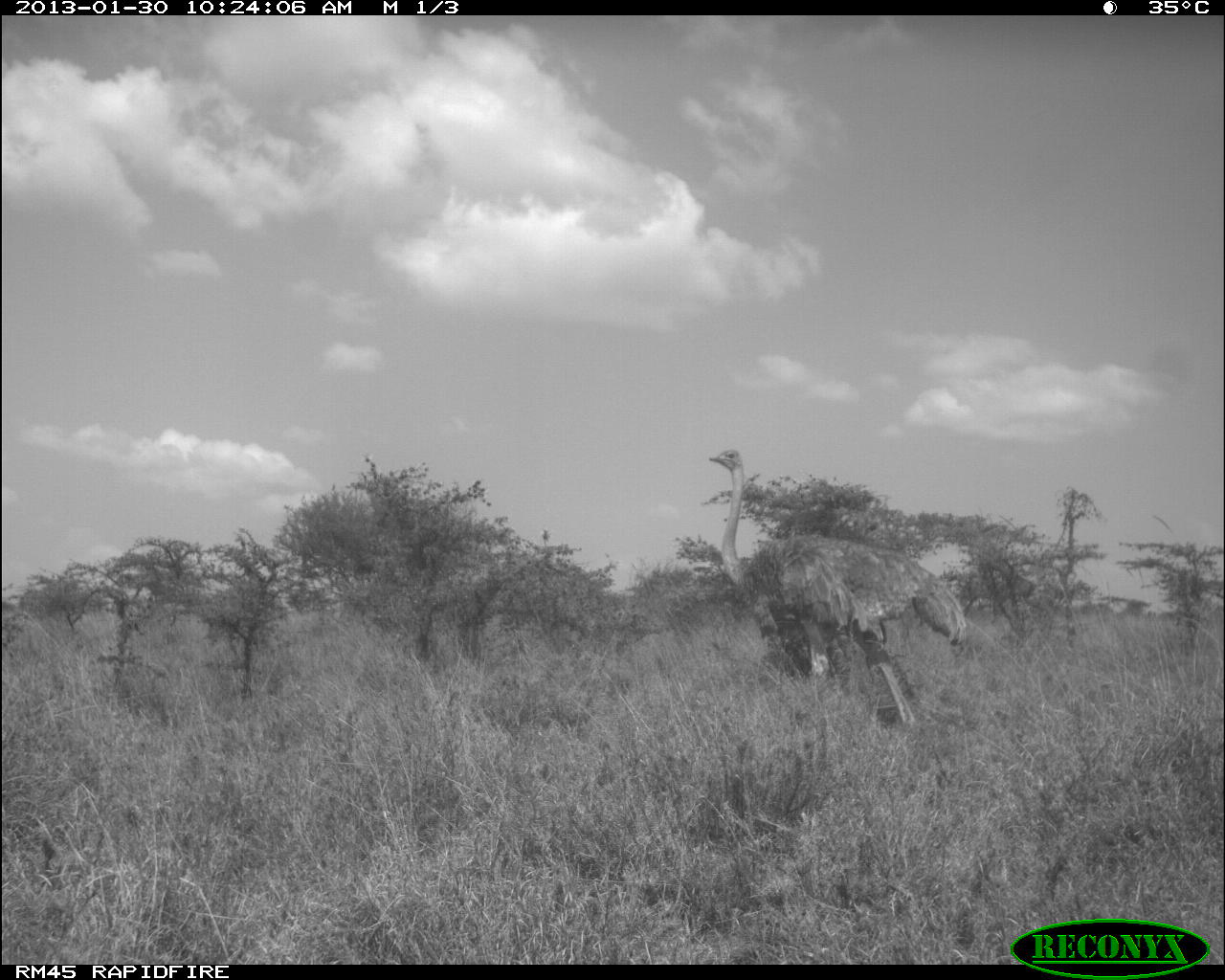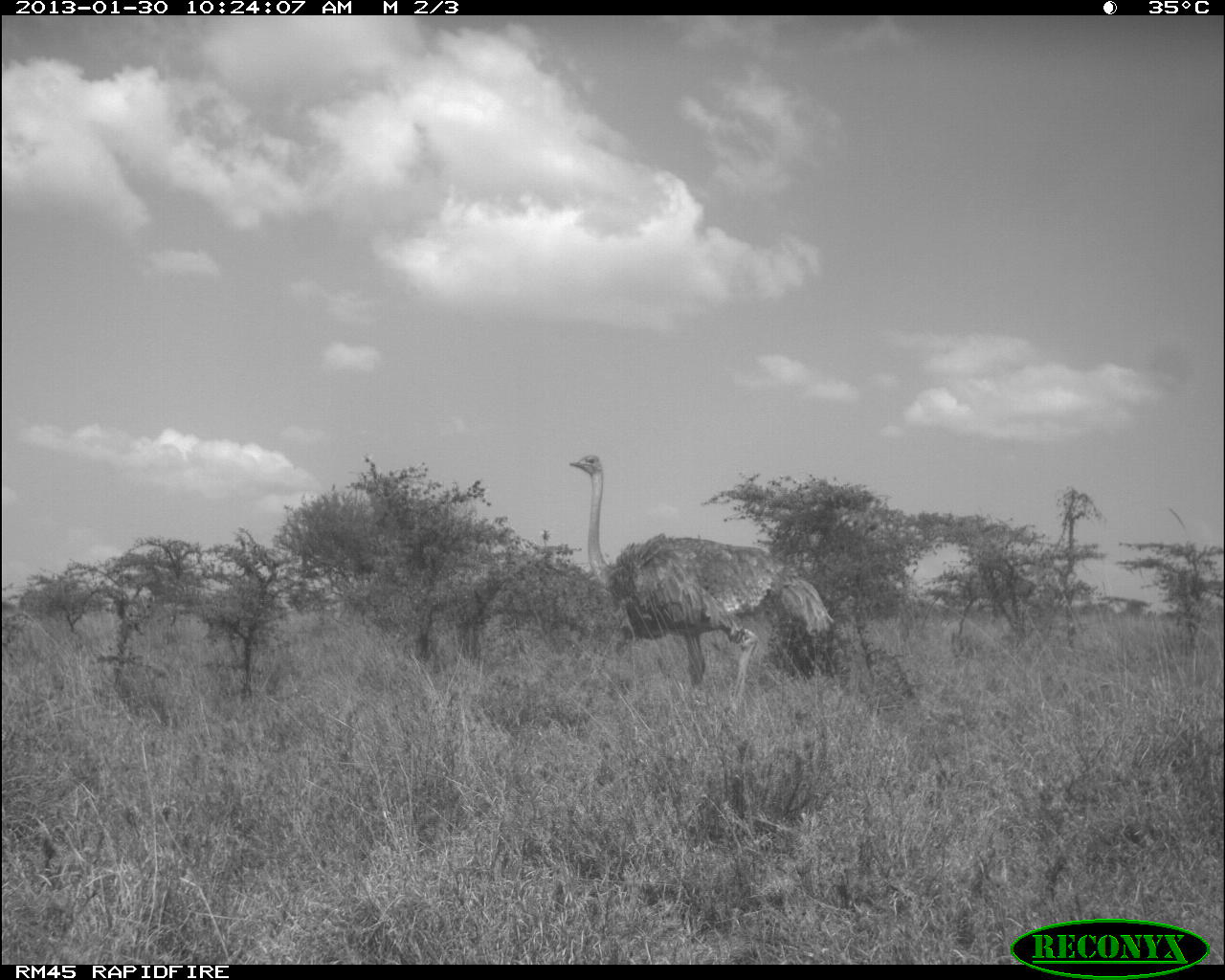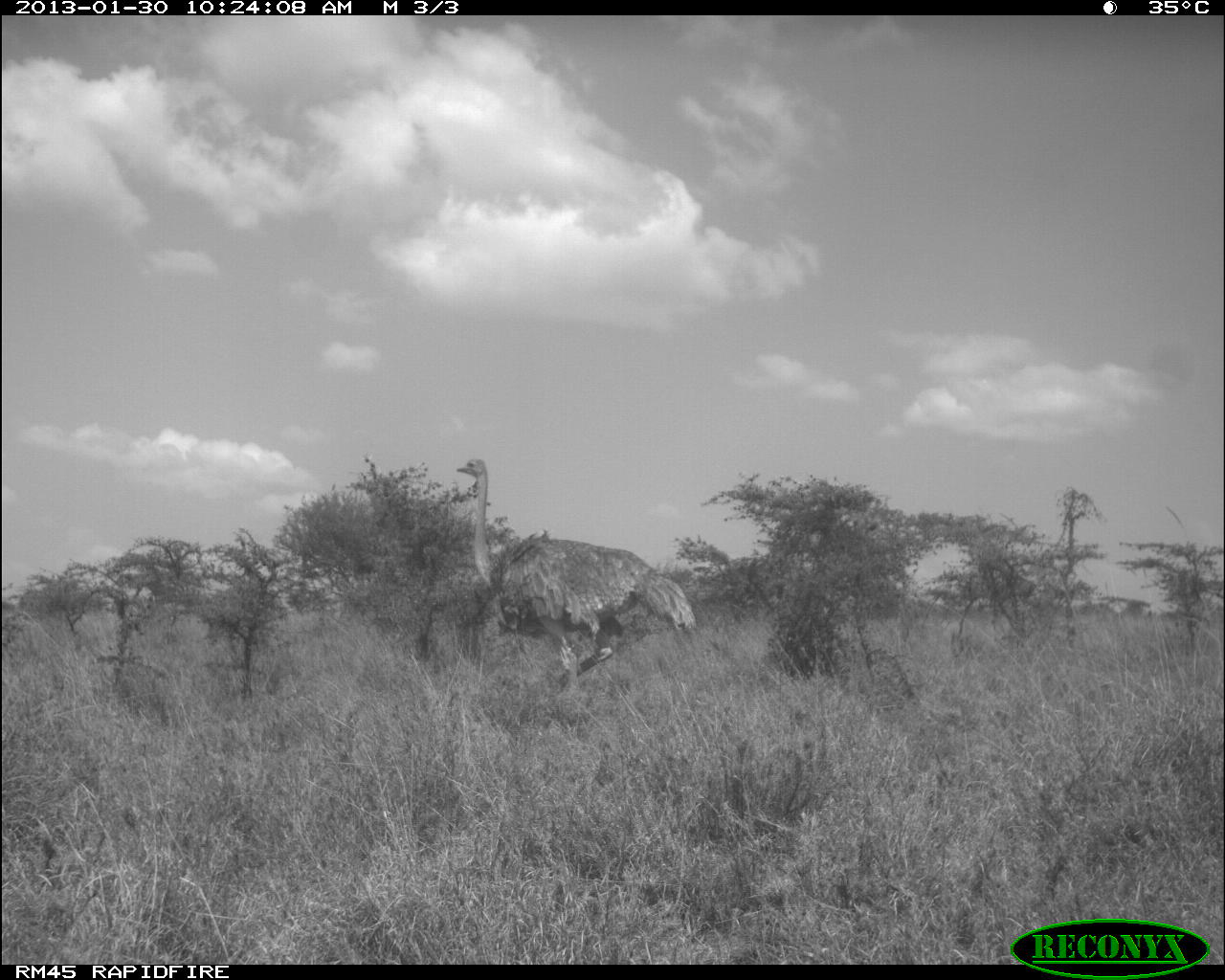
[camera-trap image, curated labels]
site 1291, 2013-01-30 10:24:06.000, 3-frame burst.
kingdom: Animalia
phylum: Chordata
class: Aves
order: Struthioniformes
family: Struthionidae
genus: Struthio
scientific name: Struthio camelus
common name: common ostrich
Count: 1.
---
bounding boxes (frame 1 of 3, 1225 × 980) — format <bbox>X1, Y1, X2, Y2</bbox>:
struthio camelus: <bbox>706, 445, 967, 731</bbox>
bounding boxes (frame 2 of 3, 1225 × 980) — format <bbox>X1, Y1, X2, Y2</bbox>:
struthio camelus: <bbox>568, 451, 835, 718</bbox>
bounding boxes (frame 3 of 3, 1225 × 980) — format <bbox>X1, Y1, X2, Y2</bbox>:
struthio camelus: <bbox>453, 453, 697, 698</bbox>